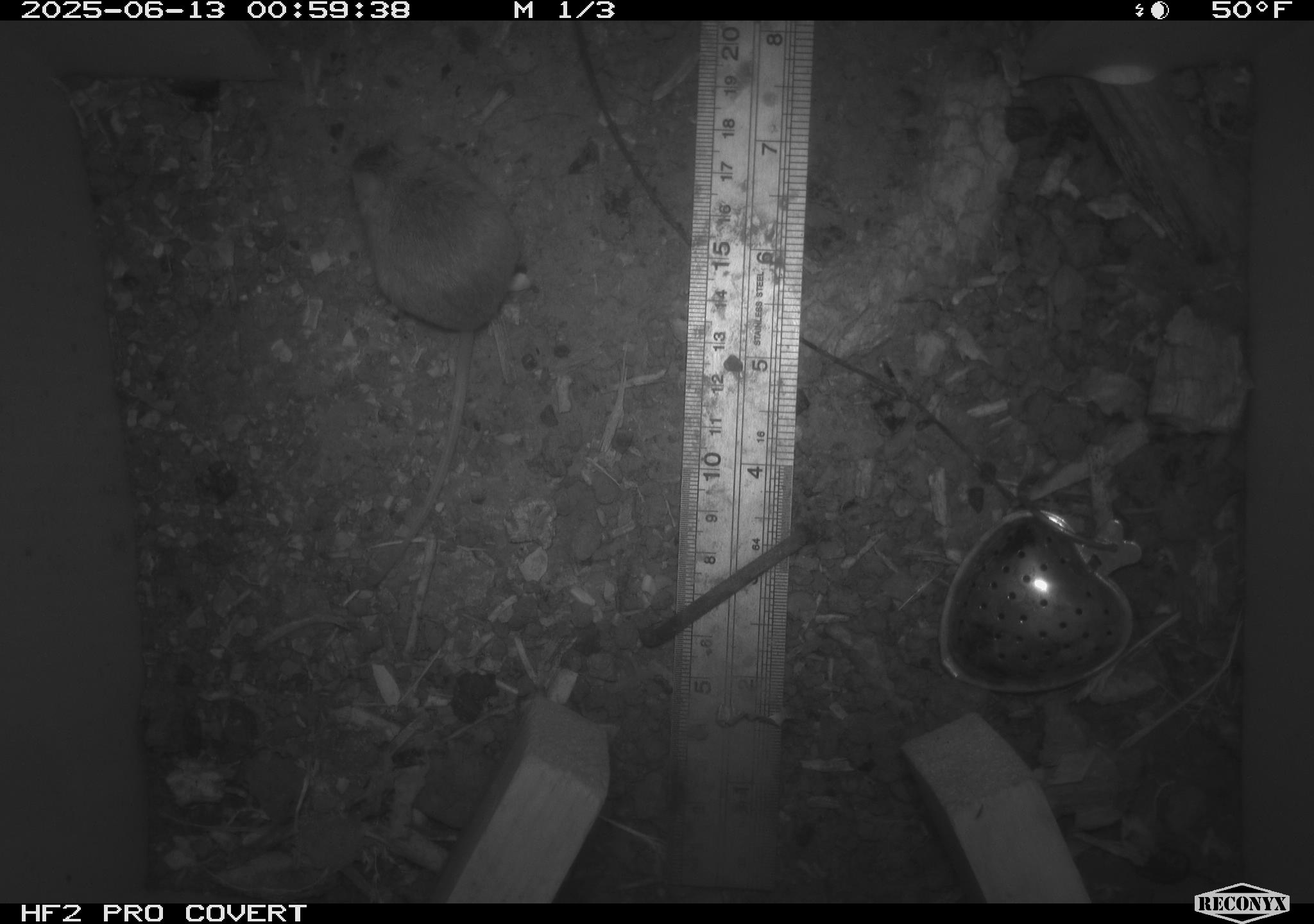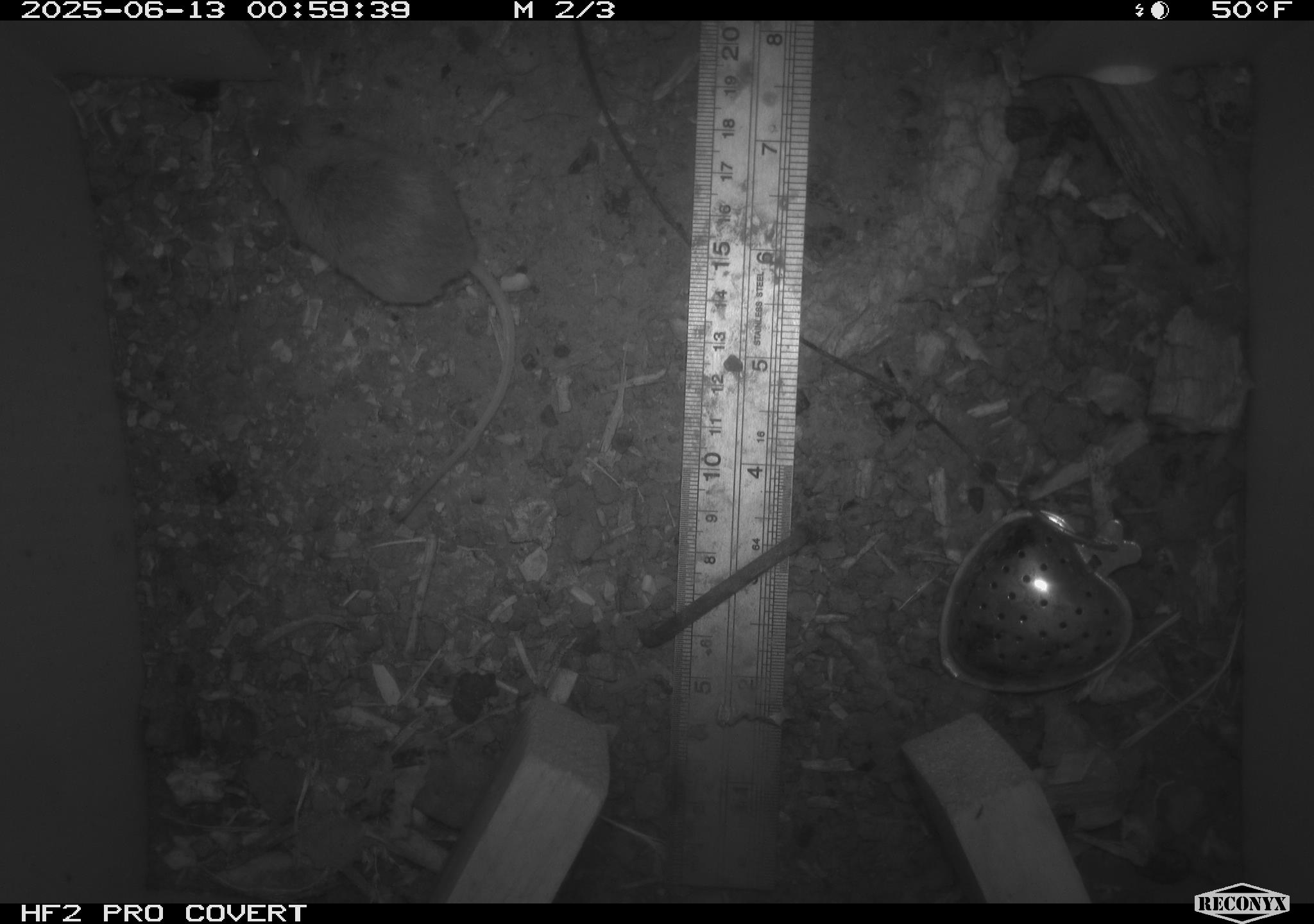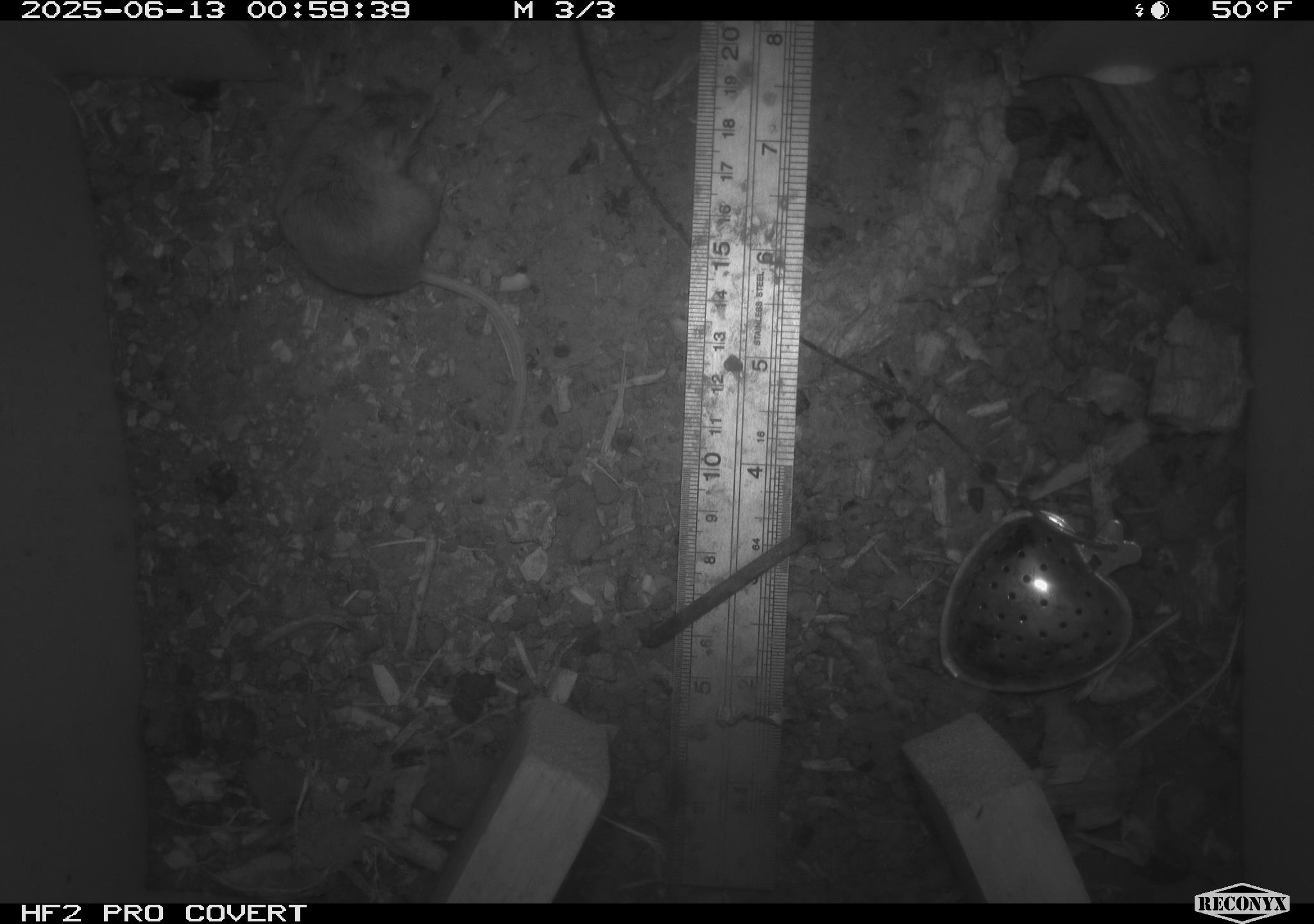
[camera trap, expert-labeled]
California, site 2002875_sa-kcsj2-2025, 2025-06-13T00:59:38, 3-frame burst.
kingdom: Animalia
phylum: Chordata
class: Mammalia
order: Rodentia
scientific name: Rodentia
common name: rodent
Rodent (Rodentia).